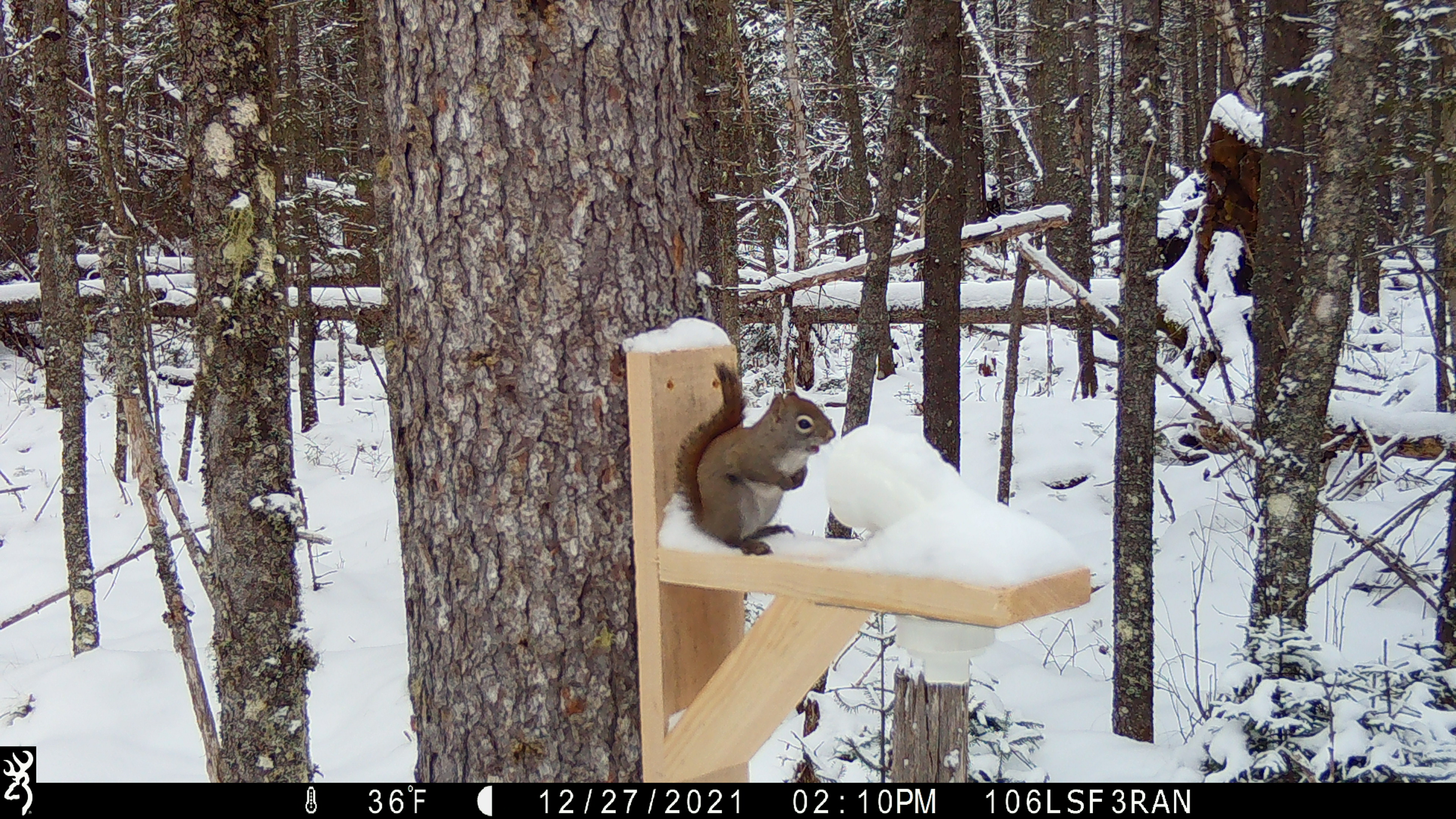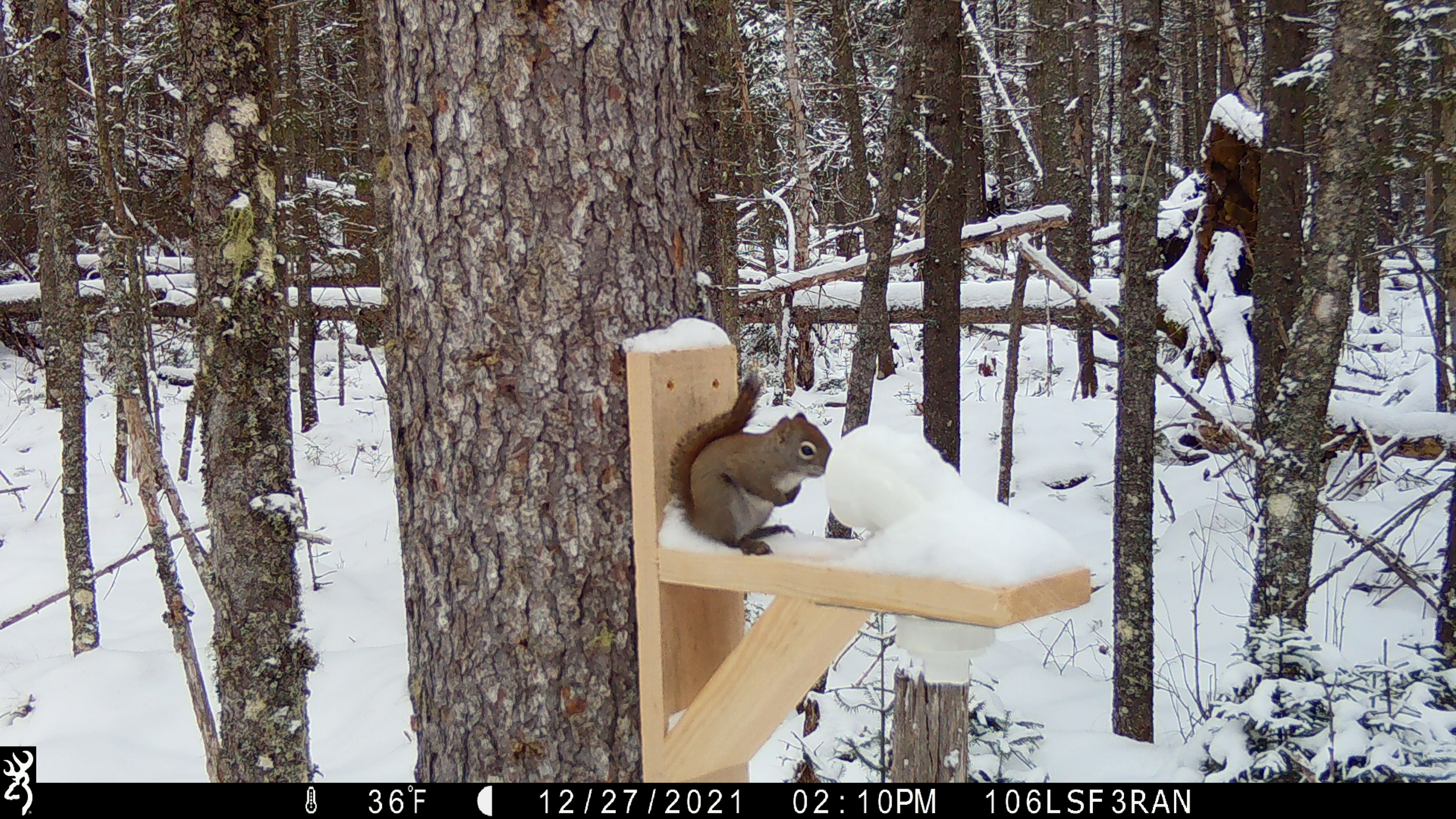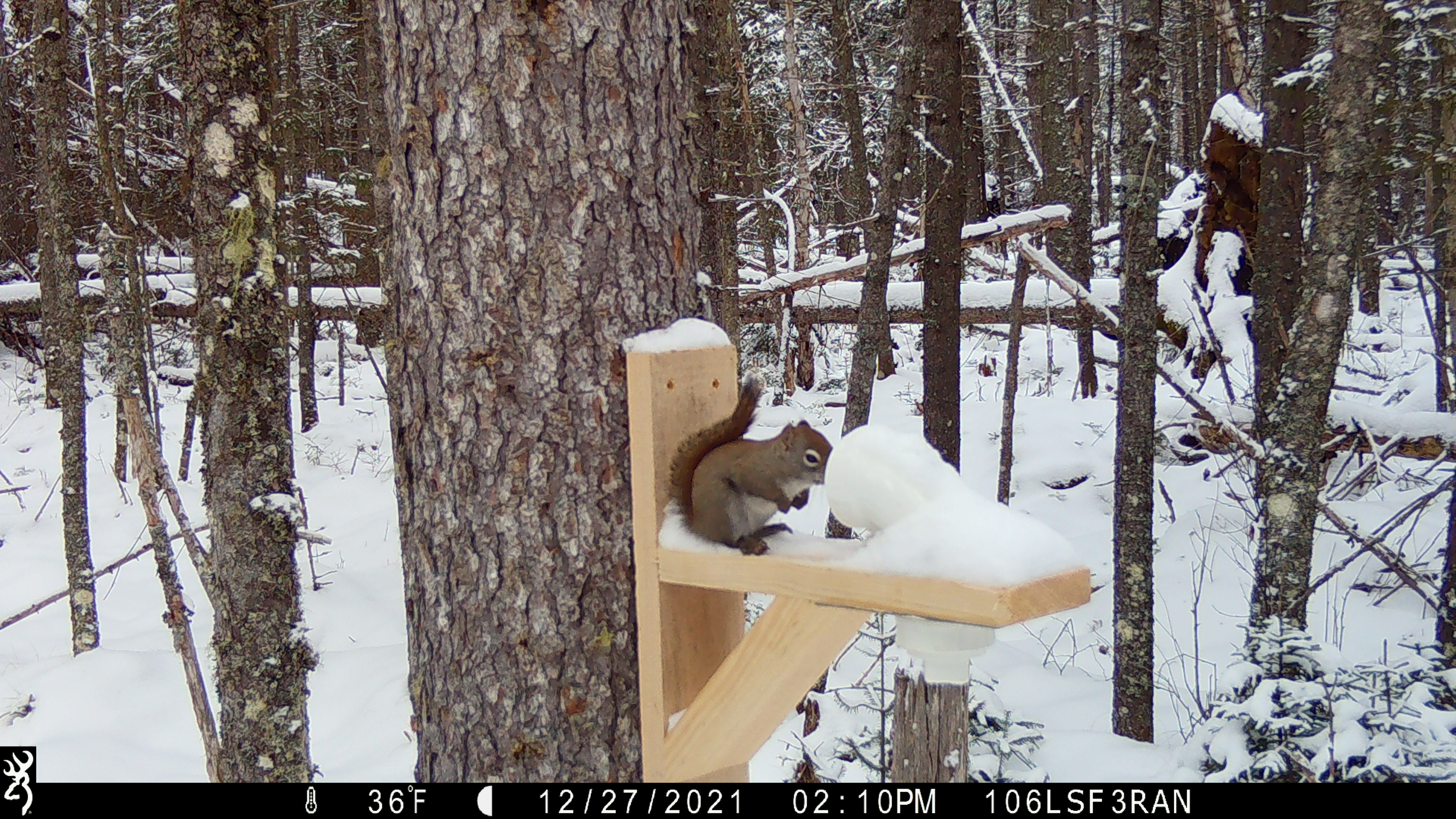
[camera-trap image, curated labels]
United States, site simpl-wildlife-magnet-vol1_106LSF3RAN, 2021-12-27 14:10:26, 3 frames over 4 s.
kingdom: Animalia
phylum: Chordata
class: Mammalia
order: Rodentia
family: Sciuridae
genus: Tamiasciurus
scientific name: Tamiasciurus hudsonicus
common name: red squirrel